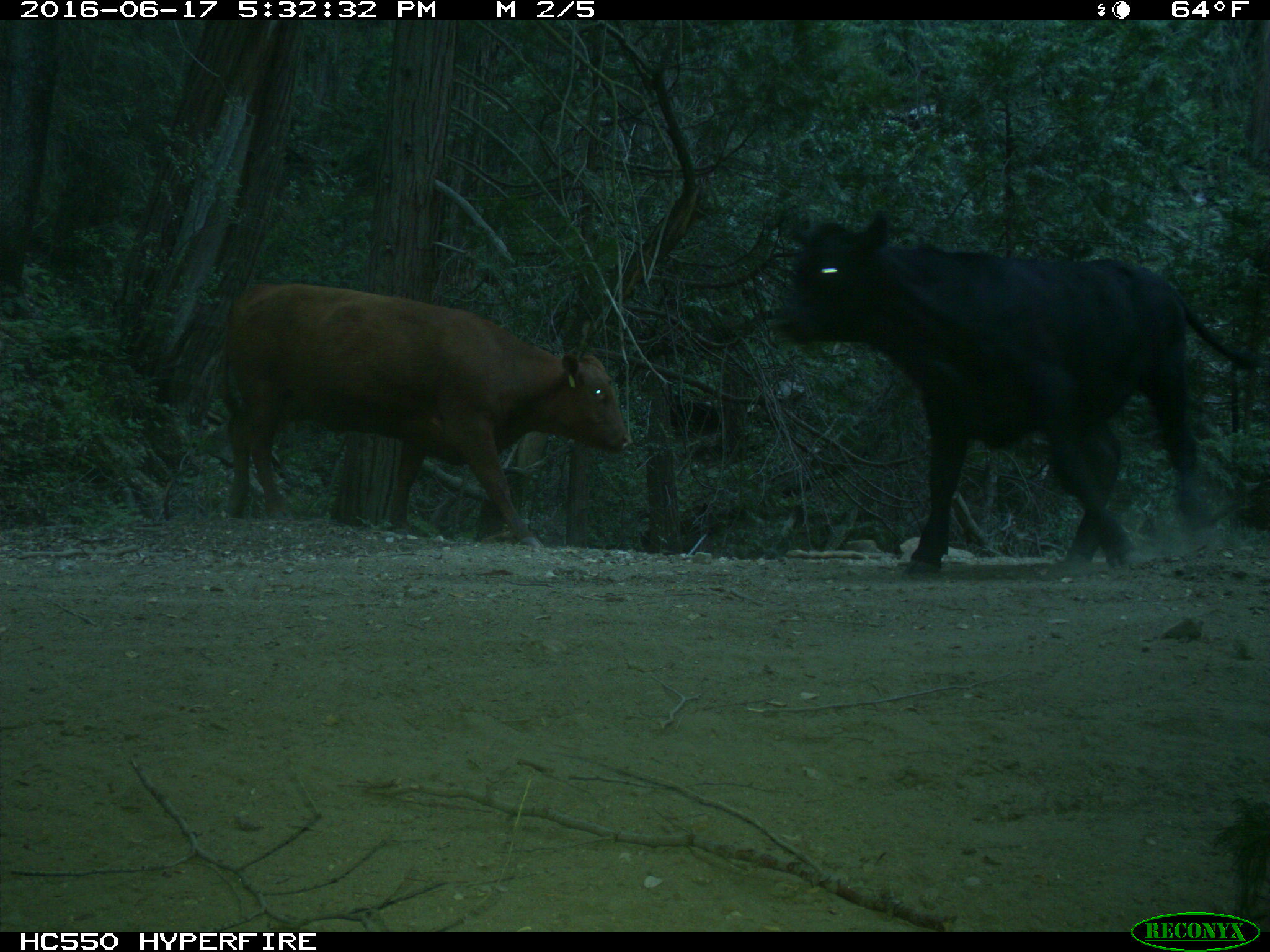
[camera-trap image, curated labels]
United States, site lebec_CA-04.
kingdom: Animalia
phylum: Chordata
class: Mammalia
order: Artiodactyla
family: Bovidae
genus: Bos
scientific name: Bos taurus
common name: domestic cow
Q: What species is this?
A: Bos taurus (domestic cow).